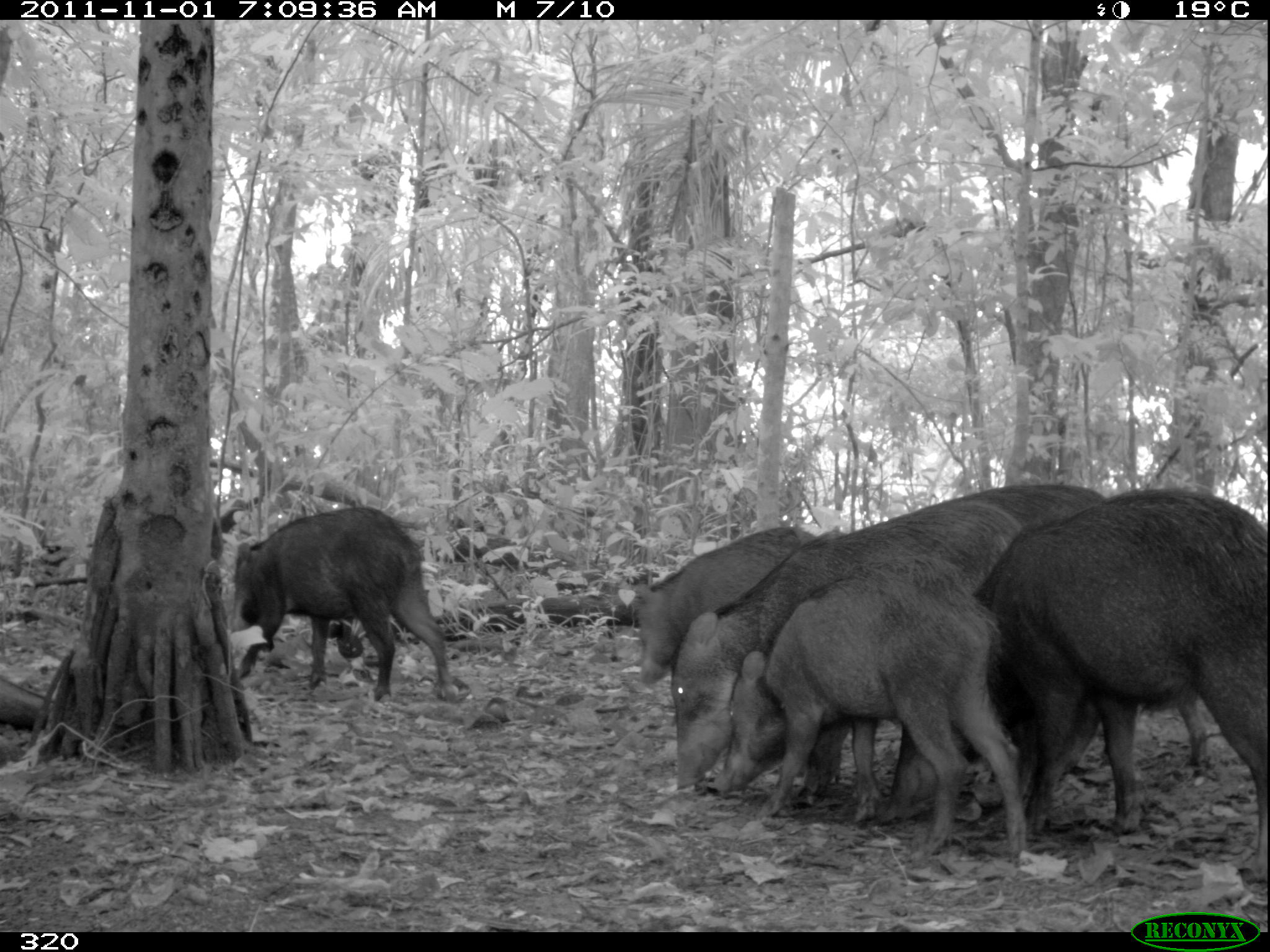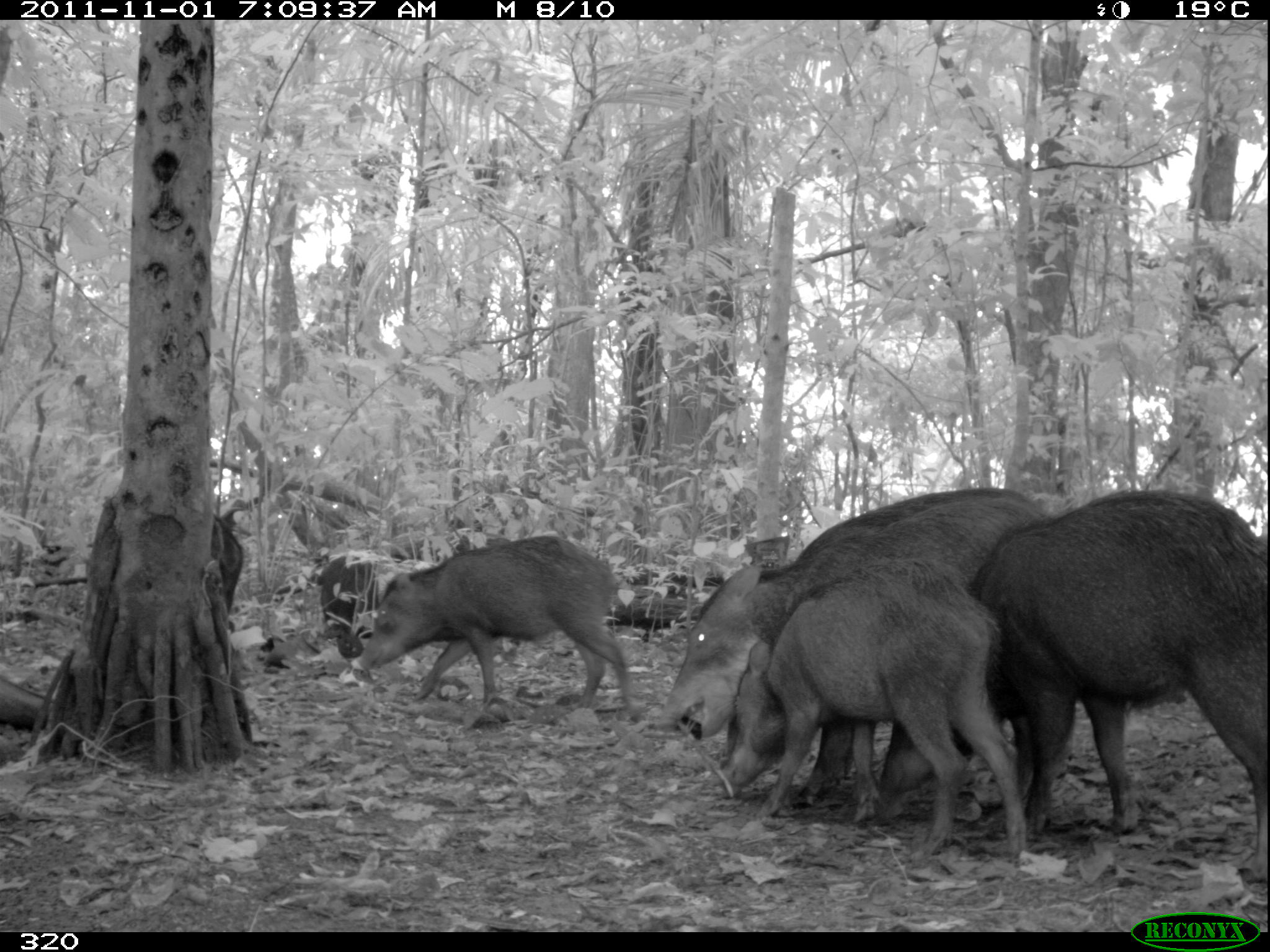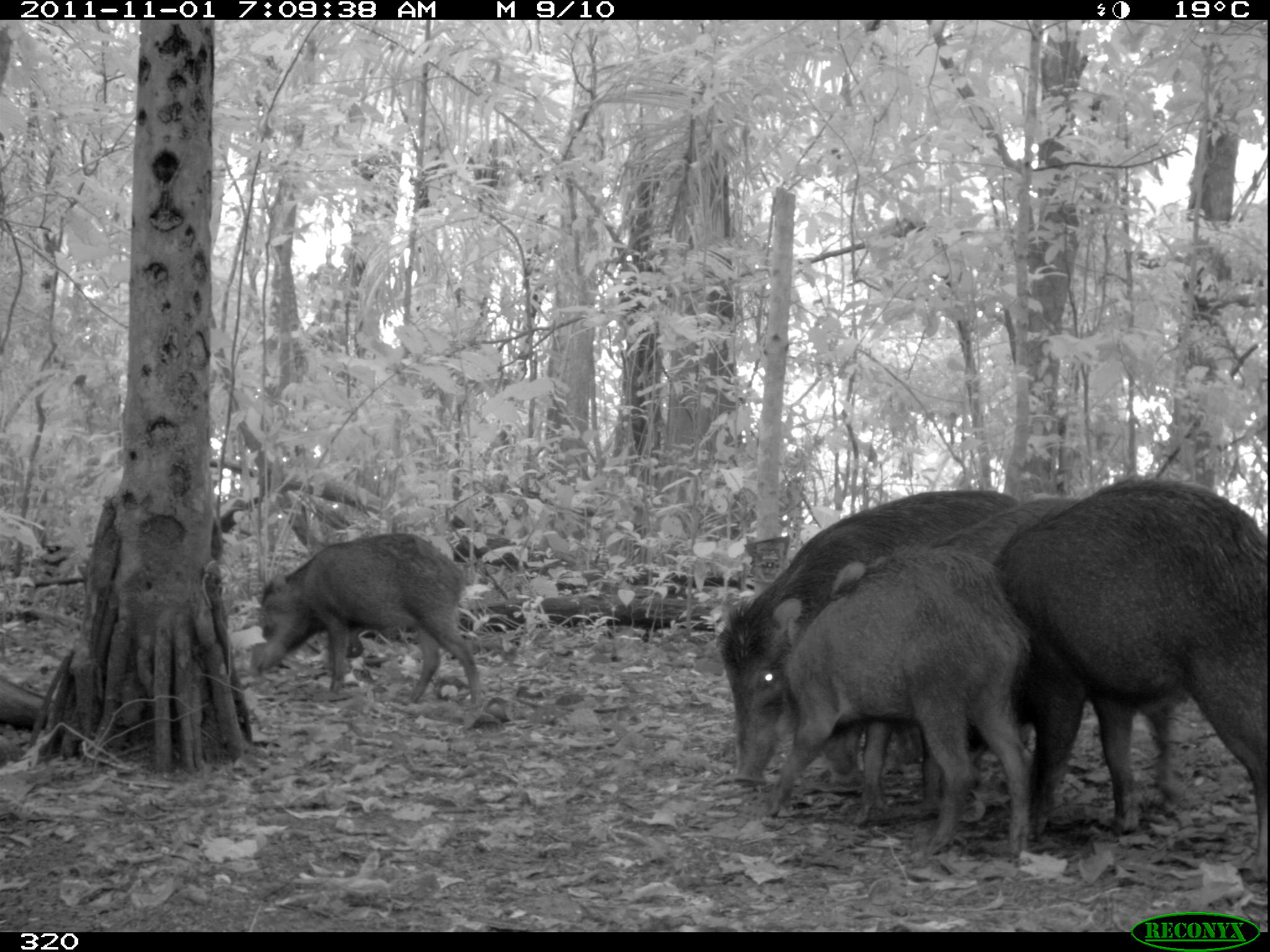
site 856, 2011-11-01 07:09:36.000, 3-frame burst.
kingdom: Animalia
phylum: Chordata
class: Mammalia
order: Artiodactyla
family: Tayassuidae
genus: Tayassu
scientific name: Tayassu pecari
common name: white-lipped peccary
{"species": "Tayassu pecari (white-lipped peccary)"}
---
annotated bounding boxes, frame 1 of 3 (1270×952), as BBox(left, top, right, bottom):
tayassu pecari: BBox(874, 488, 1270, 886); BBox(666, 497, 1021, 794); BBox(710, 570, 1029, 860); BBox(959, 484, 1210, 765); BBox(226, 504, 449, 703); BBox(631, 525, 815, 684); BBox(328, 618, 363, 659)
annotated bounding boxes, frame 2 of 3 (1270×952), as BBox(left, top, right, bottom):
tayassu pecari: BBox(871, 491, 1270, 883); BBox(660, 485, 1058, 809); BBox(718, 555, 1028, 869); BBox(356, 534, 644, 722); BBox(200, 511, 246, 636); BBox(316, 553, 379, 637)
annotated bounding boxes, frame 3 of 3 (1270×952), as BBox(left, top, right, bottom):
tayassu pecari: BBox(921, 473, 1270, 884); BBox(817, 496, 1204, 812); BBox(719, 491, 1080, 804); BBox(752, 549, 1033, 867); BBox(246, 529, 483, 710); BBox(812, 720, 998, 793)